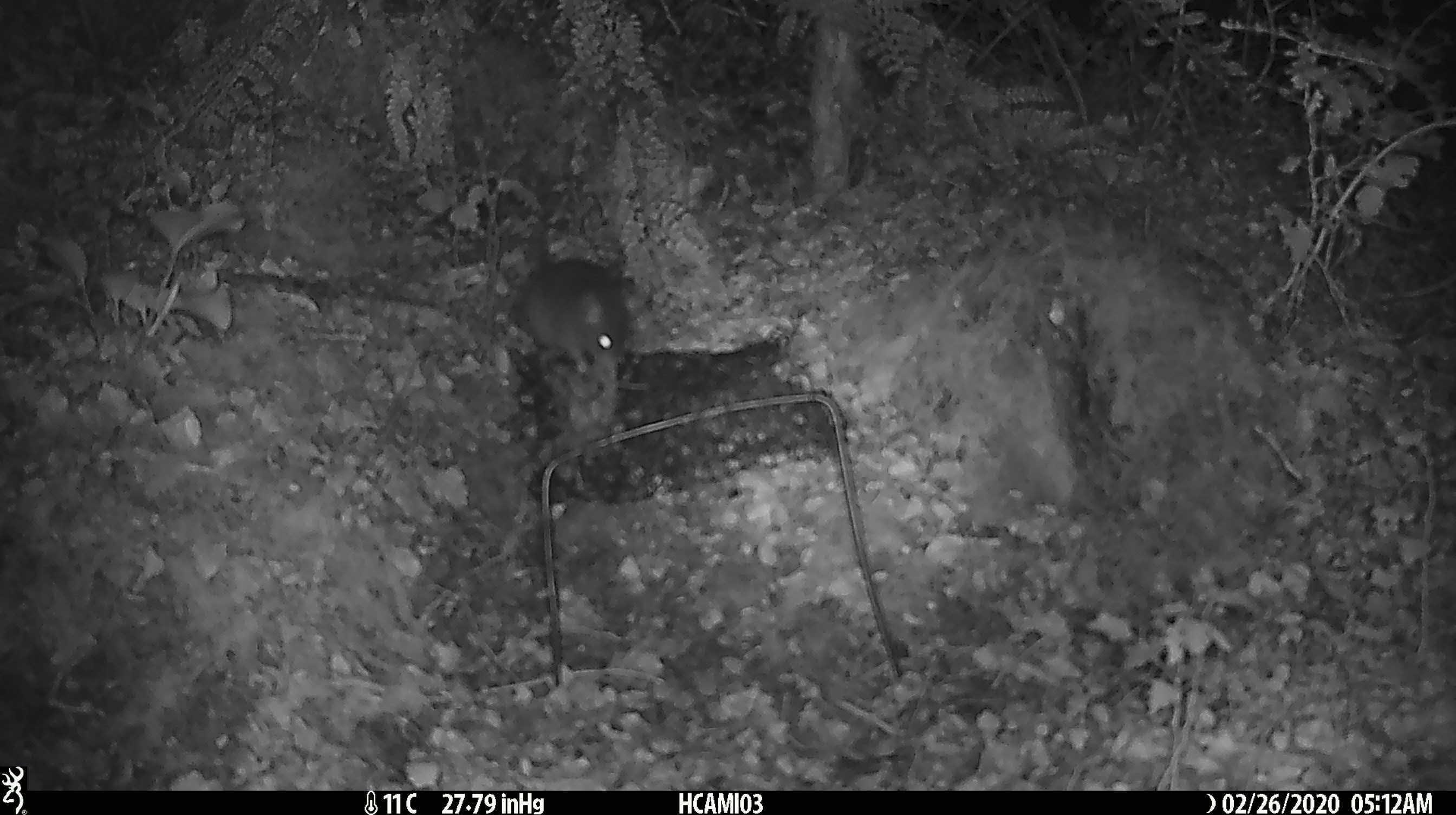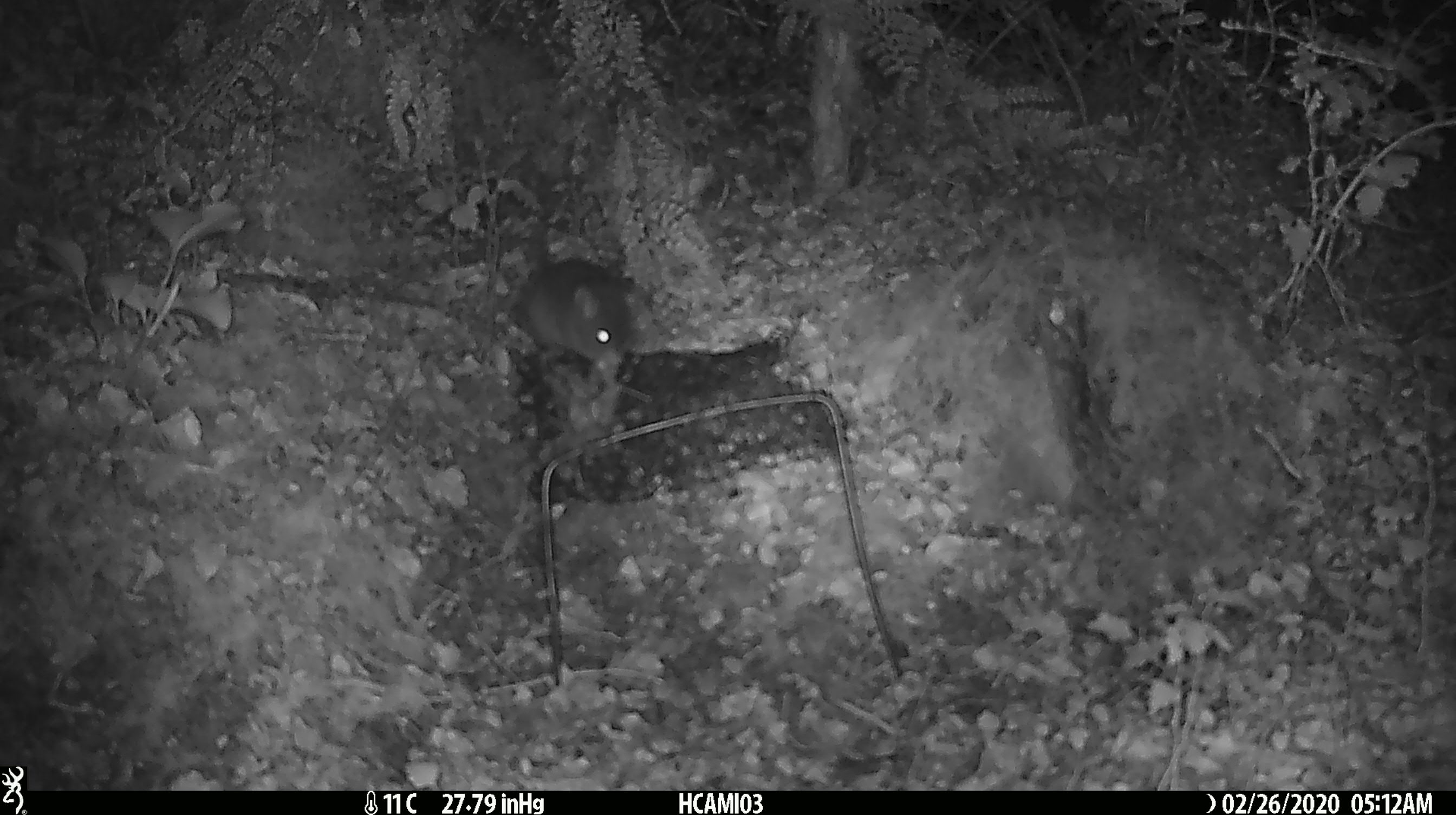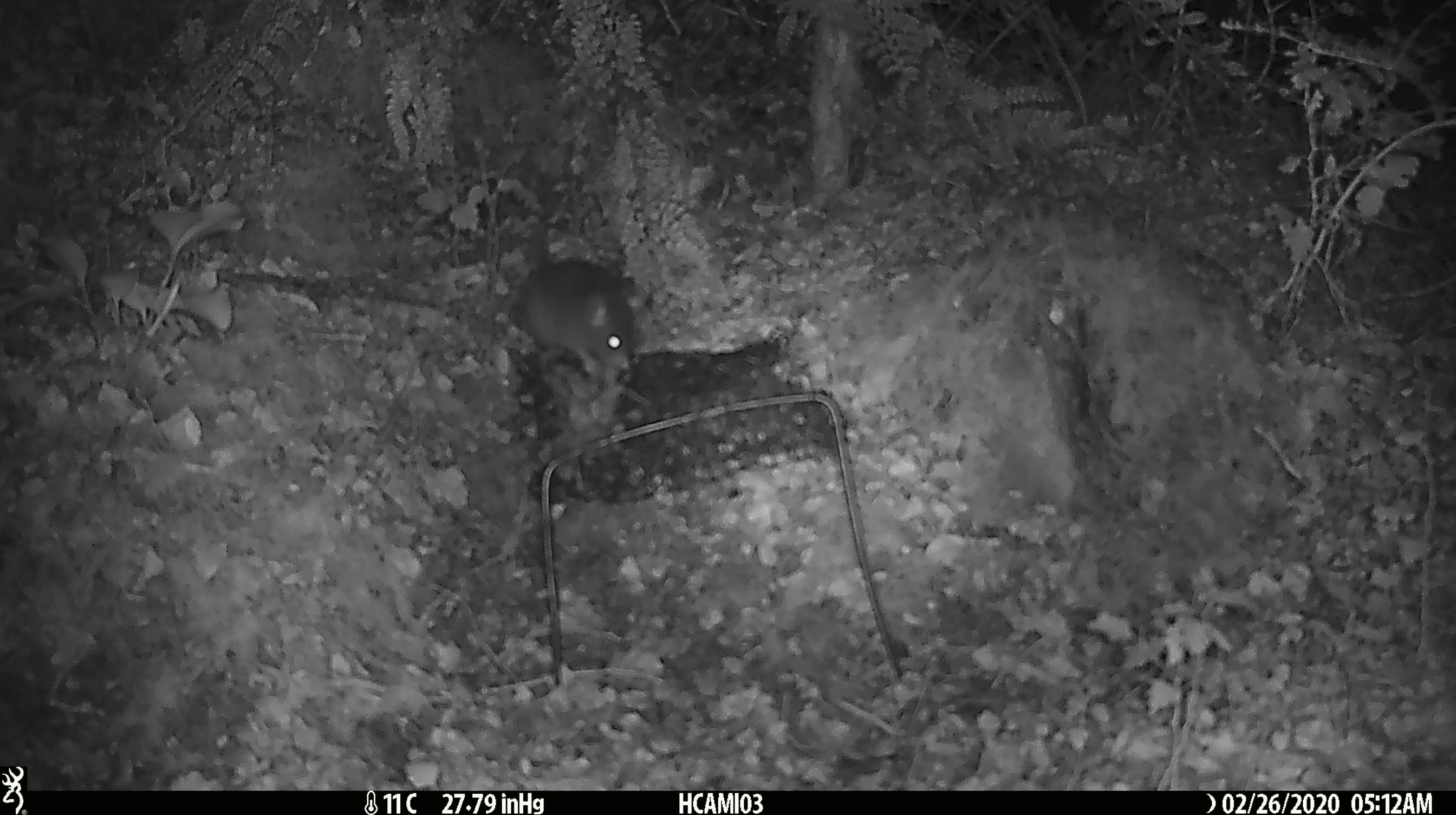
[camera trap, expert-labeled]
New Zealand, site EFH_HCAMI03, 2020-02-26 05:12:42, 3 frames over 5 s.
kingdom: Animalia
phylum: Chordata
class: Mammalia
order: Rodentia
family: Muridae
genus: Mus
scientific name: Mus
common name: mouse